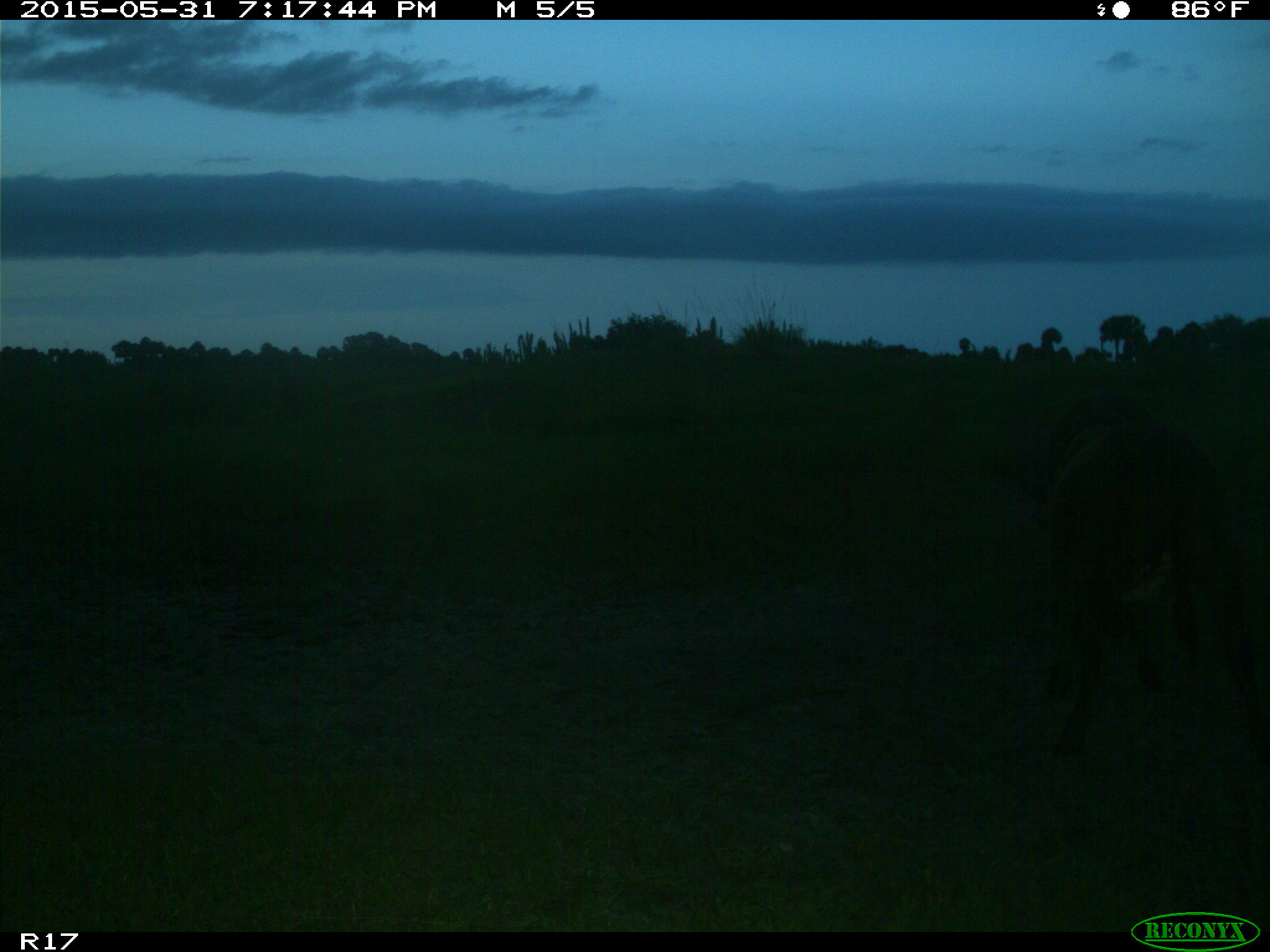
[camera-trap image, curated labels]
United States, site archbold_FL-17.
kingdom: Animalia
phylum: Chordata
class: Mammalia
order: Artiodactyla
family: Bovidae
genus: Bos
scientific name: Bos taurus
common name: domestic cow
Bos taurus (domestic cow).